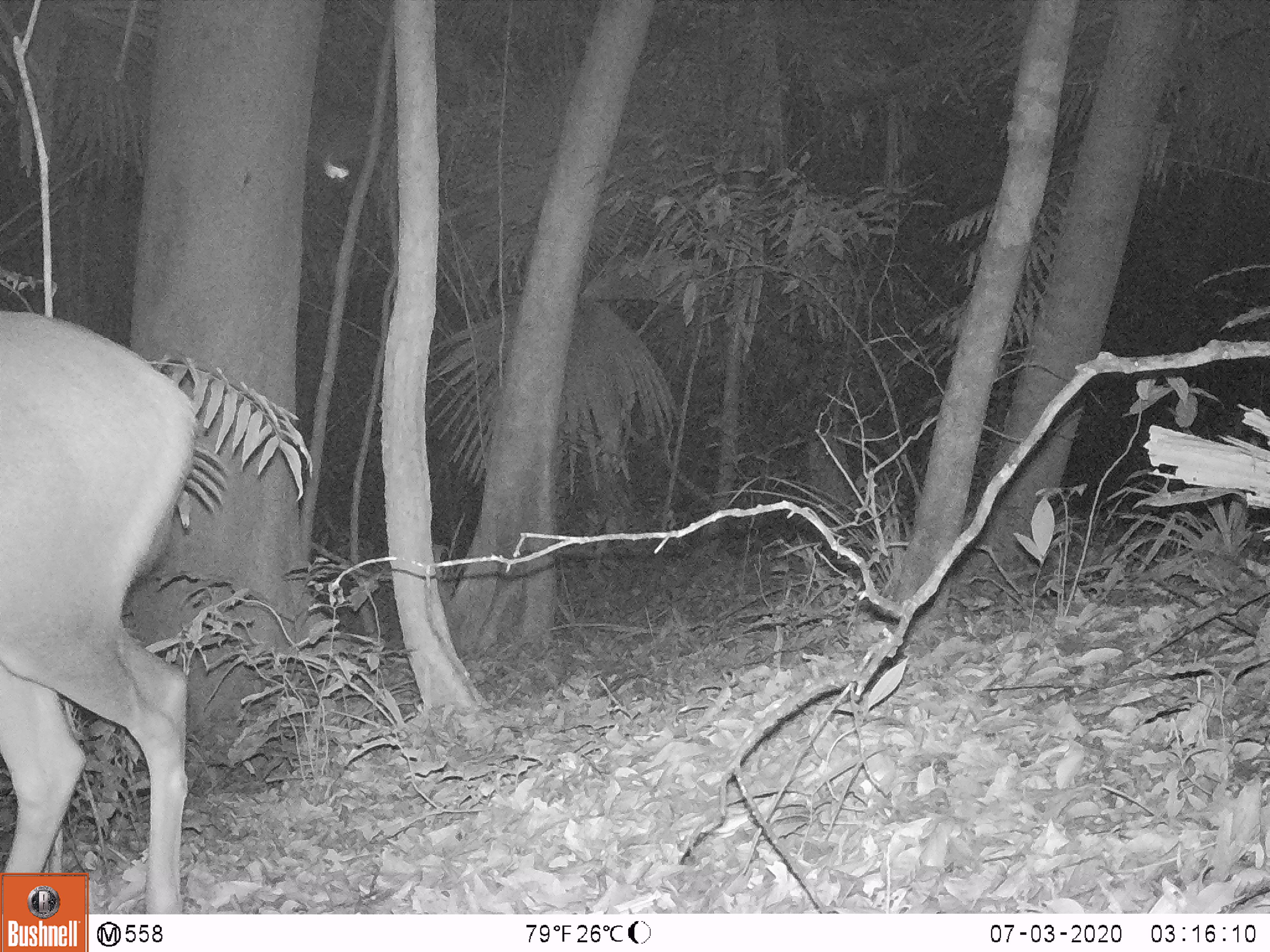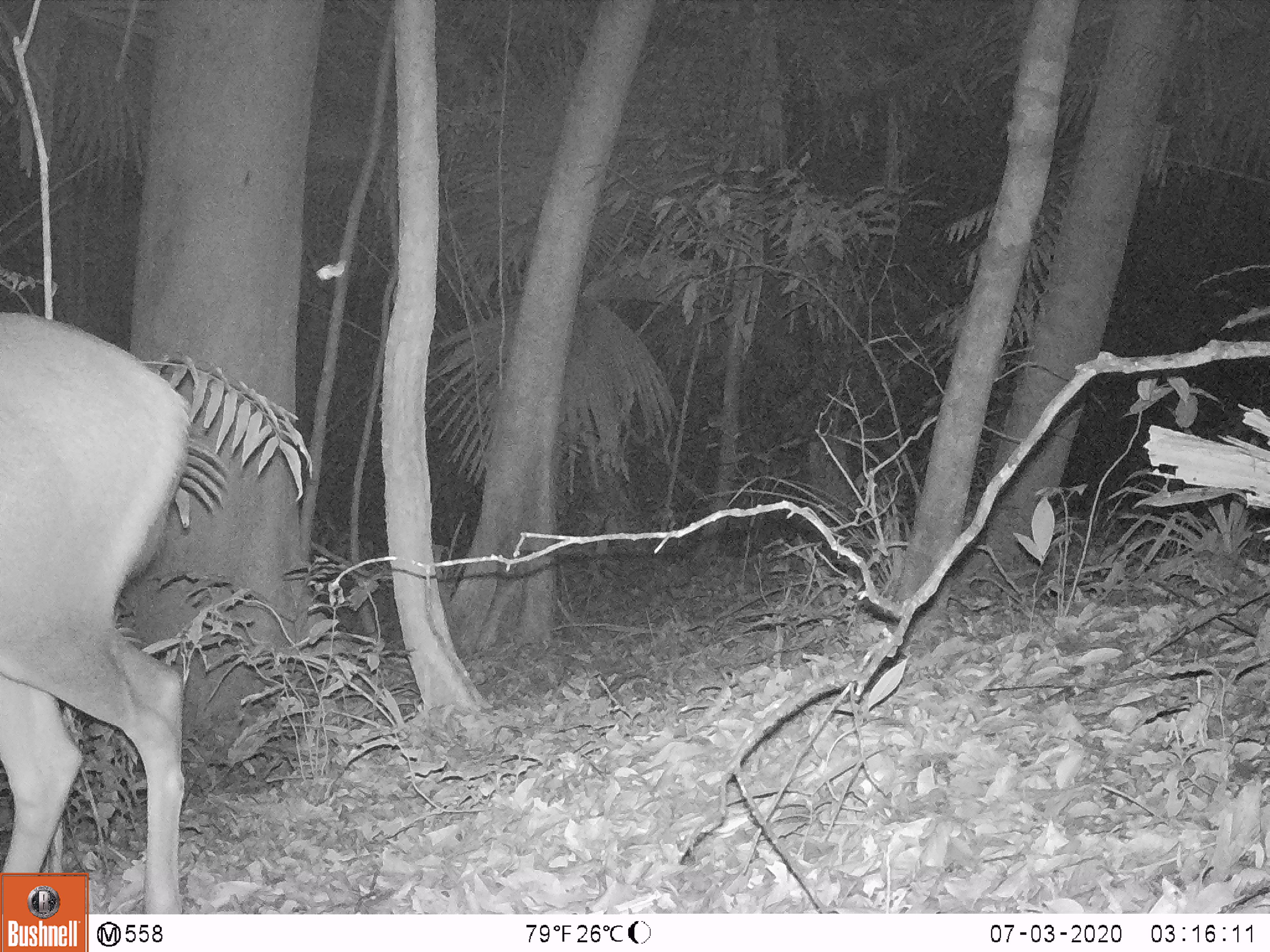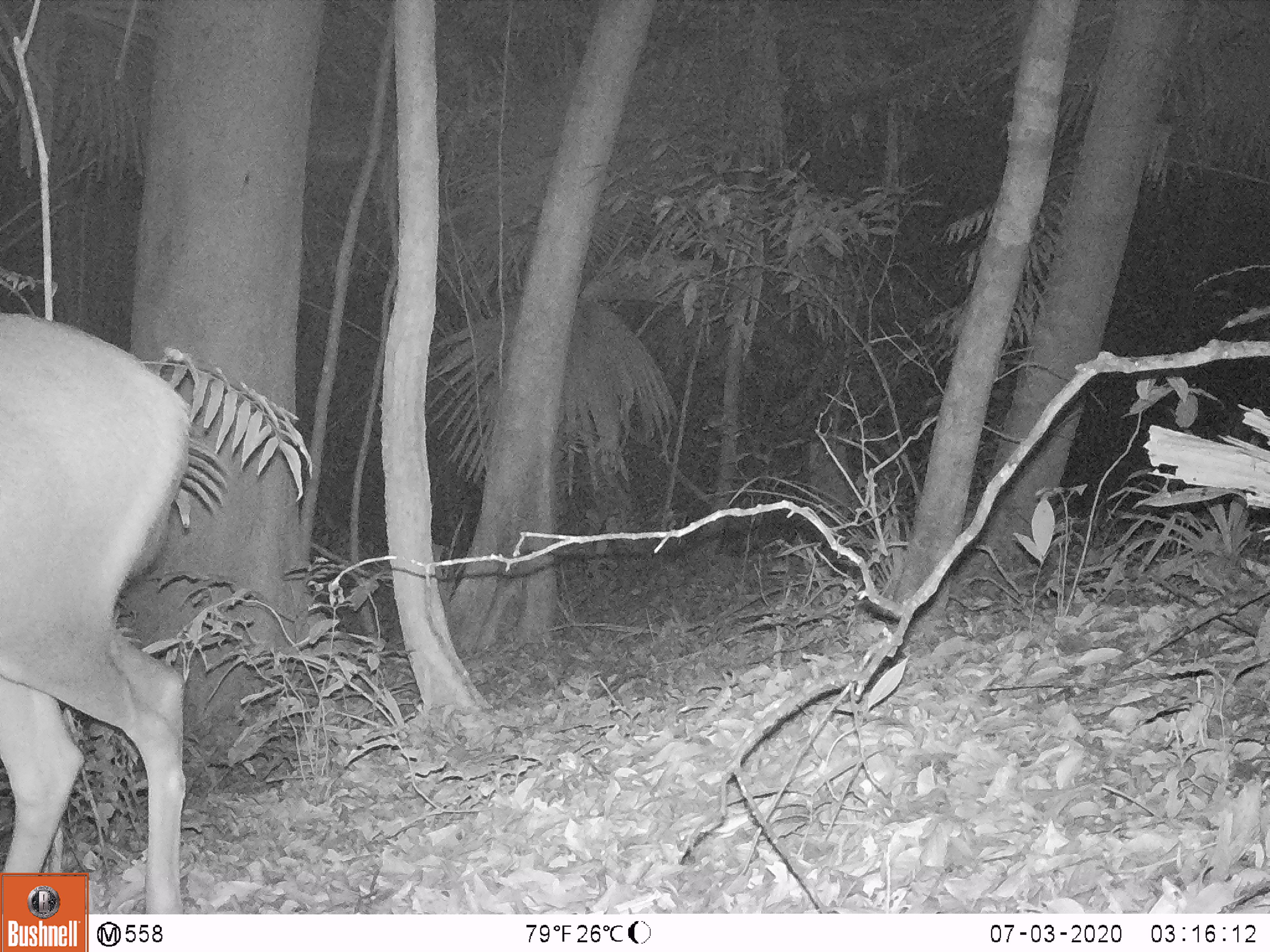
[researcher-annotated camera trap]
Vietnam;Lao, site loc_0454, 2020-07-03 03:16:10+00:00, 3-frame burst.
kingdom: Animalia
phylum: Chordata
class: Mammalia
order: Artiodactyla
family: Cervidae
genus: Rusa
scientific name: Rusa unicolor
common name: sambar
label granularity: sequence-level